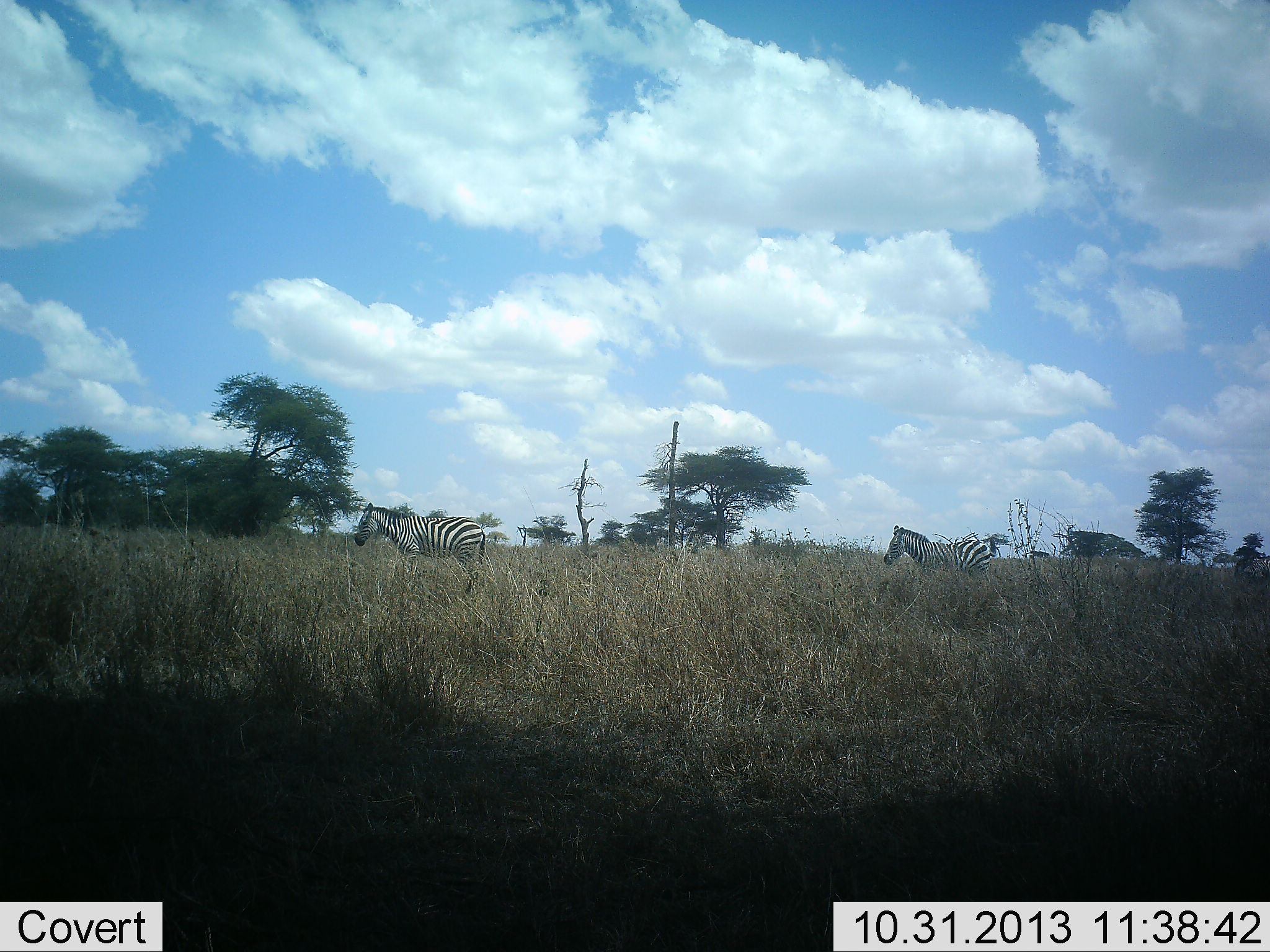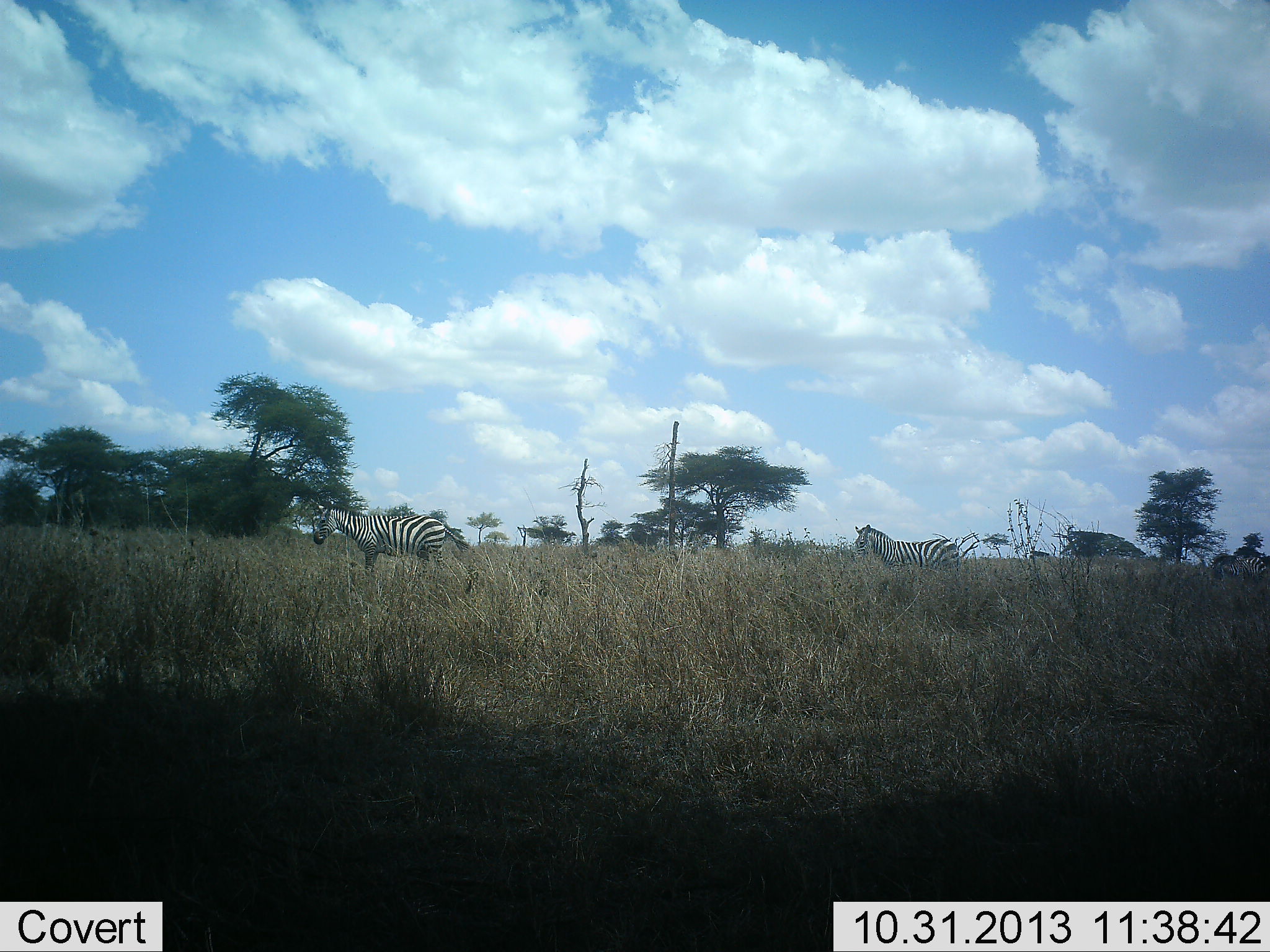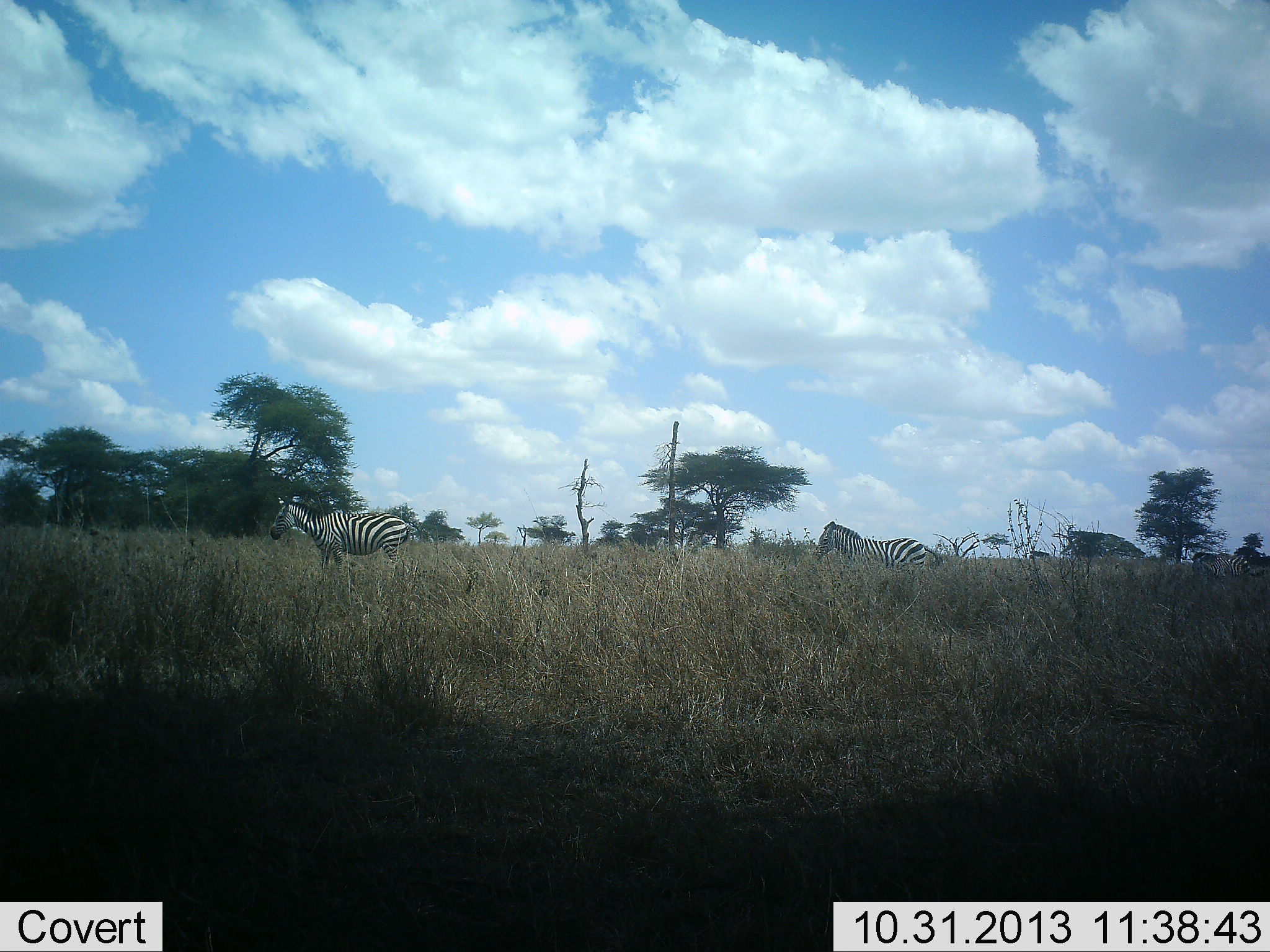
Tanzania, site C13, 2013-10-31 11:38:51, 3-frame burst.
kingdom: Animalia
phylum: Chordata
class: Mammalia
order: Perissodactyla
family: Equidae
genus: Equus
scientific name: Equus quagga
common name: plains zebra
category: zebra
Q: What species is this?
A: Zebra (plains zebra) (Equus quagga).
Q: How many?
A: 3.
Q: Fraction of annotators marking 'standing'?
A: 0%.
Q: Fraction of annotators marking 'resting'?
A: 0%.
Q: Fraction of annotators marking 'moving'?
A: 100%.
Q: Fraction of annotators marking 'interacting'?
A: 0%.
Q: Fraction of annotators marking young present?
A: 10%.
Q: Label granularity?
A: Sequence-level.